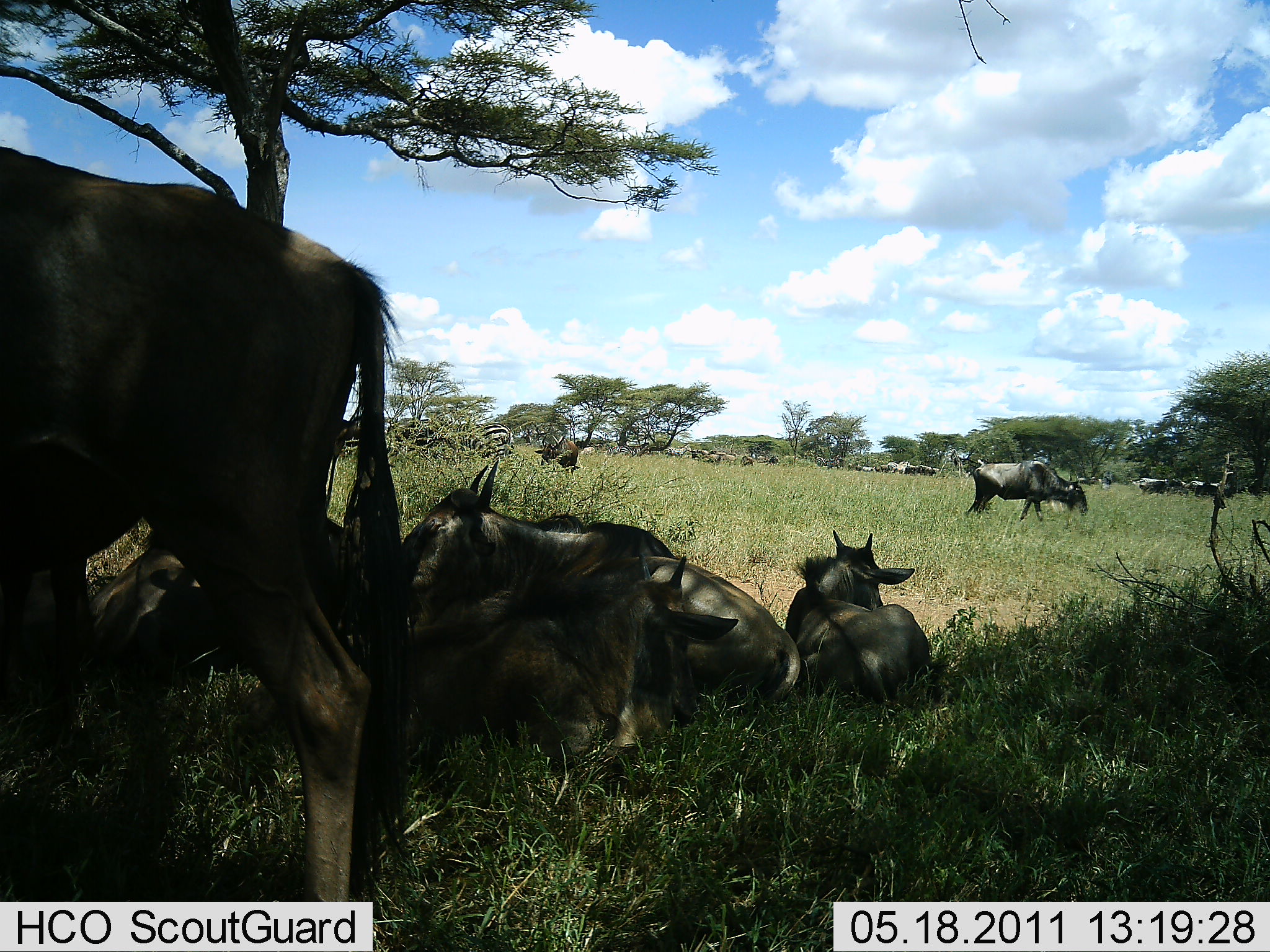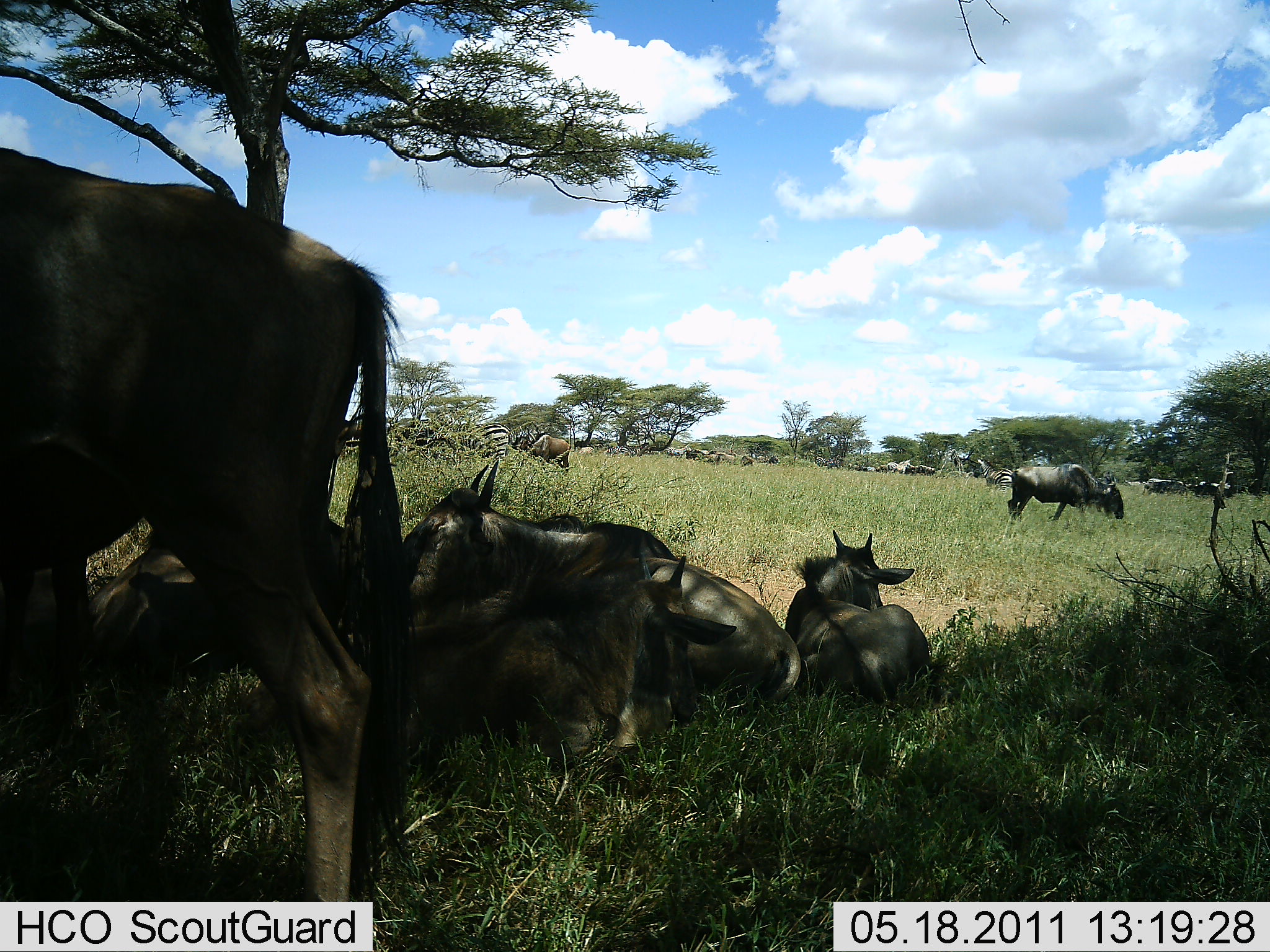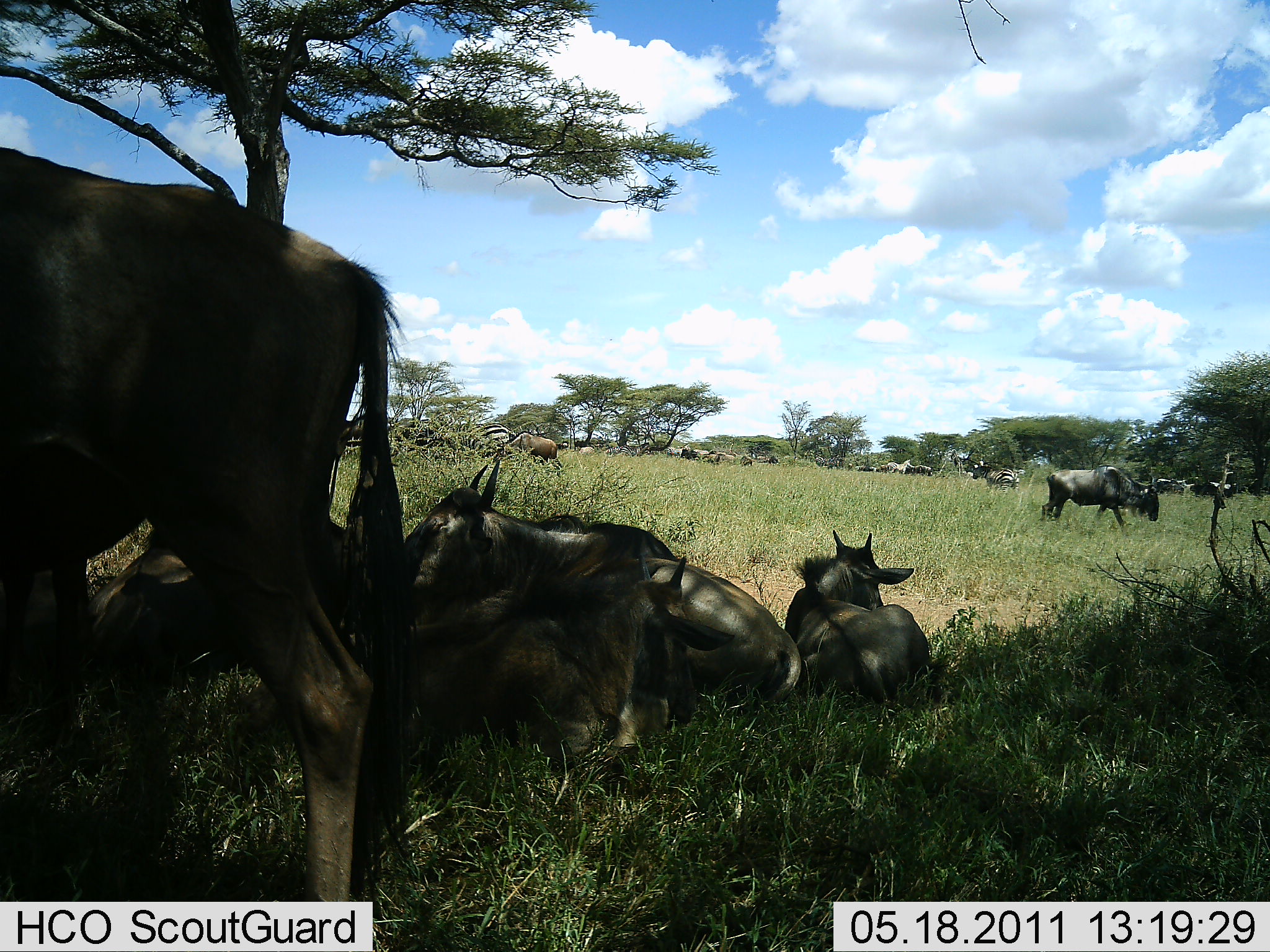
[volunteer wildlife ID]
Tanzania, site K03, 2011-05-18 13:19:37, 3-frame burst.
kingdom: Animalia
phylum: Chordata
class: Mammalia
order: Artiodactyla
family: Bovidae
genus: Connochaetes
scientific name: Connochaetes taurinus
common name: blue wildebeest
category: wildebeest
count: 11-50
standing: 58%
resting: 95%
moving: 53%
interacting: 11%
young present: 5%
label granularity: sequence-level